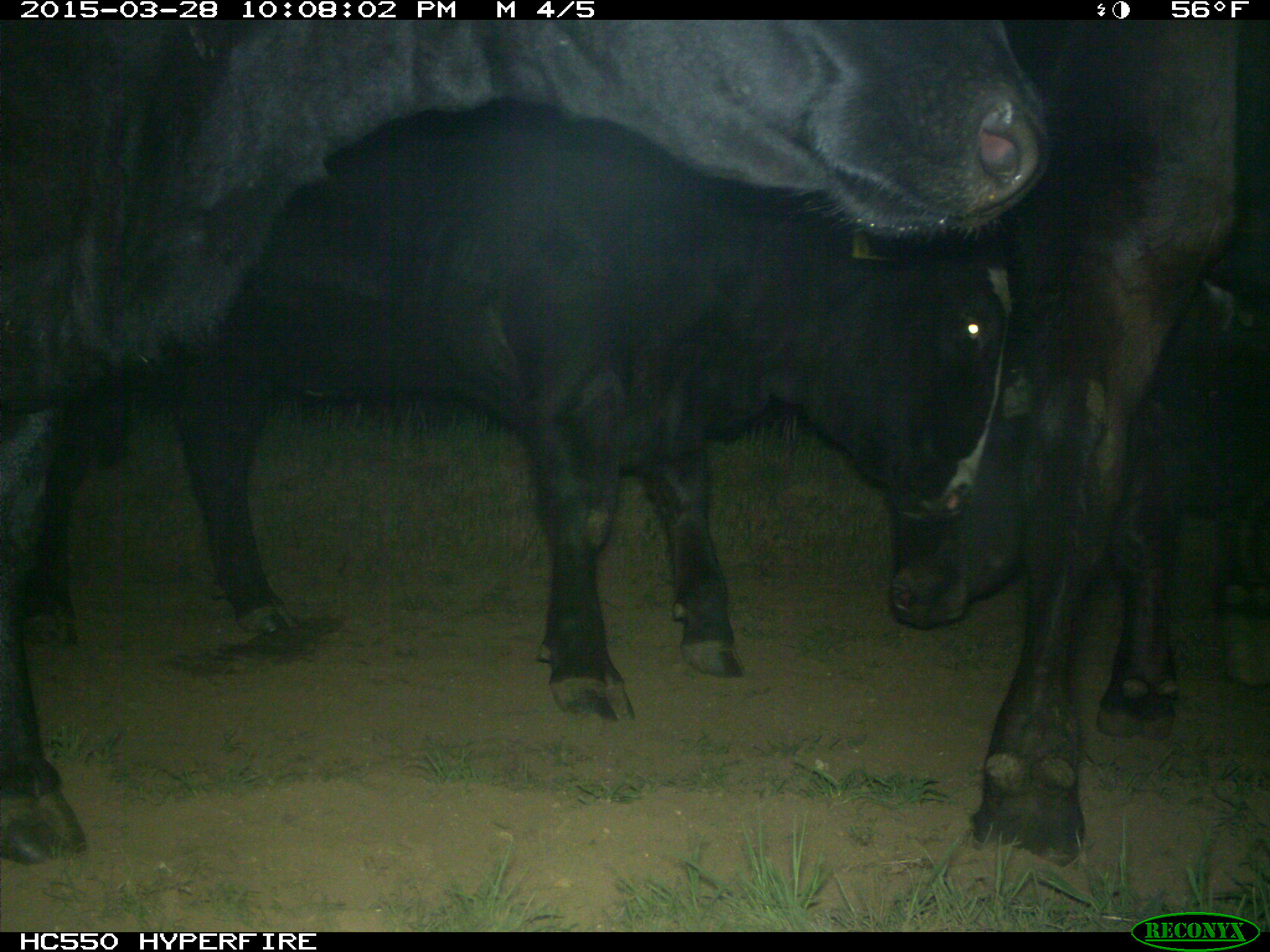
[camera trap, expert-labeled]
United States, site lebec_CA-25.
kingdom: Animalia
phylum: Chordata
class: Mammalia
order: Artiodactyla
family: Bovidae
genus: Bos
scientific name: Bos taurus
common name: domestic cow